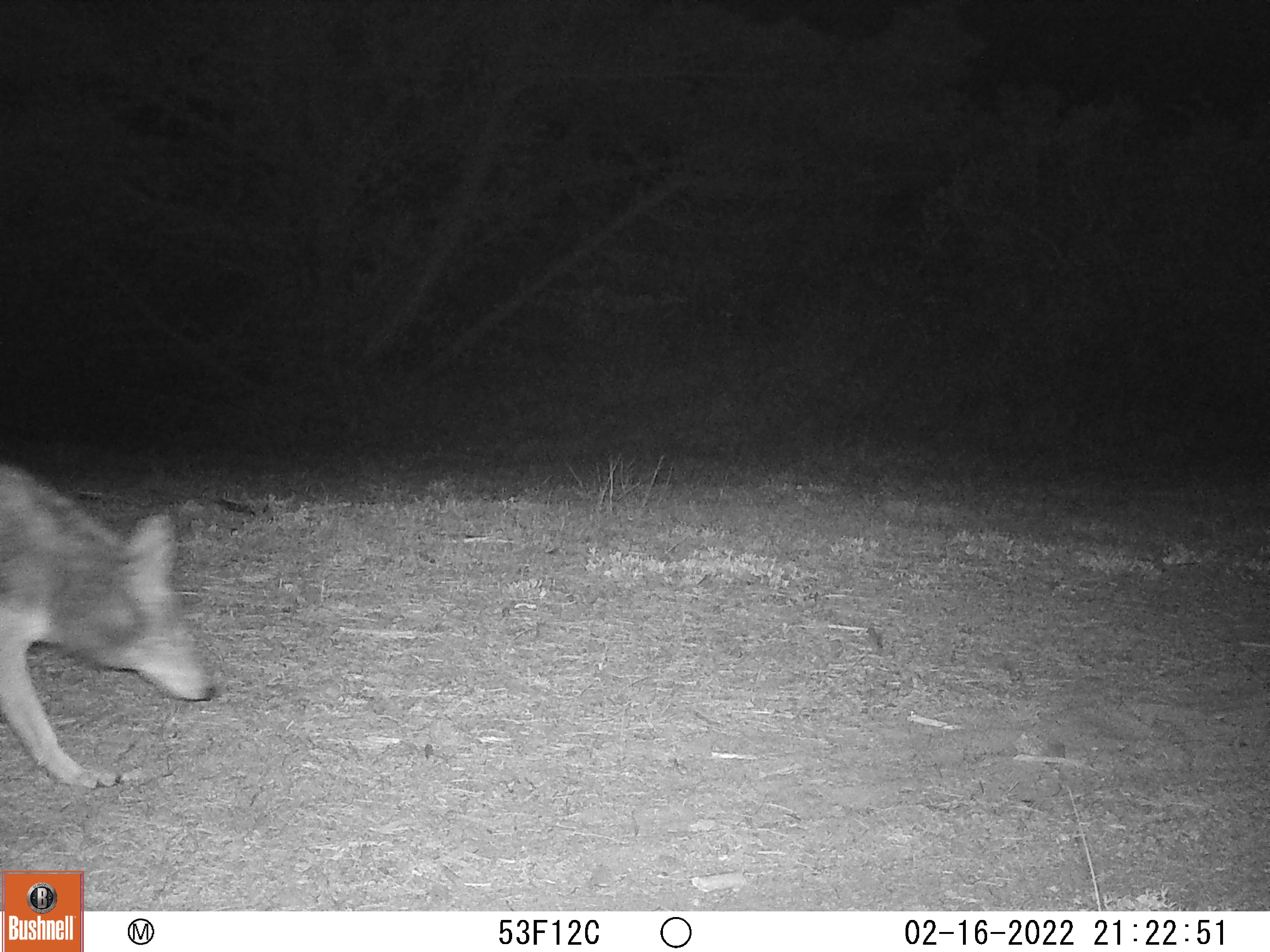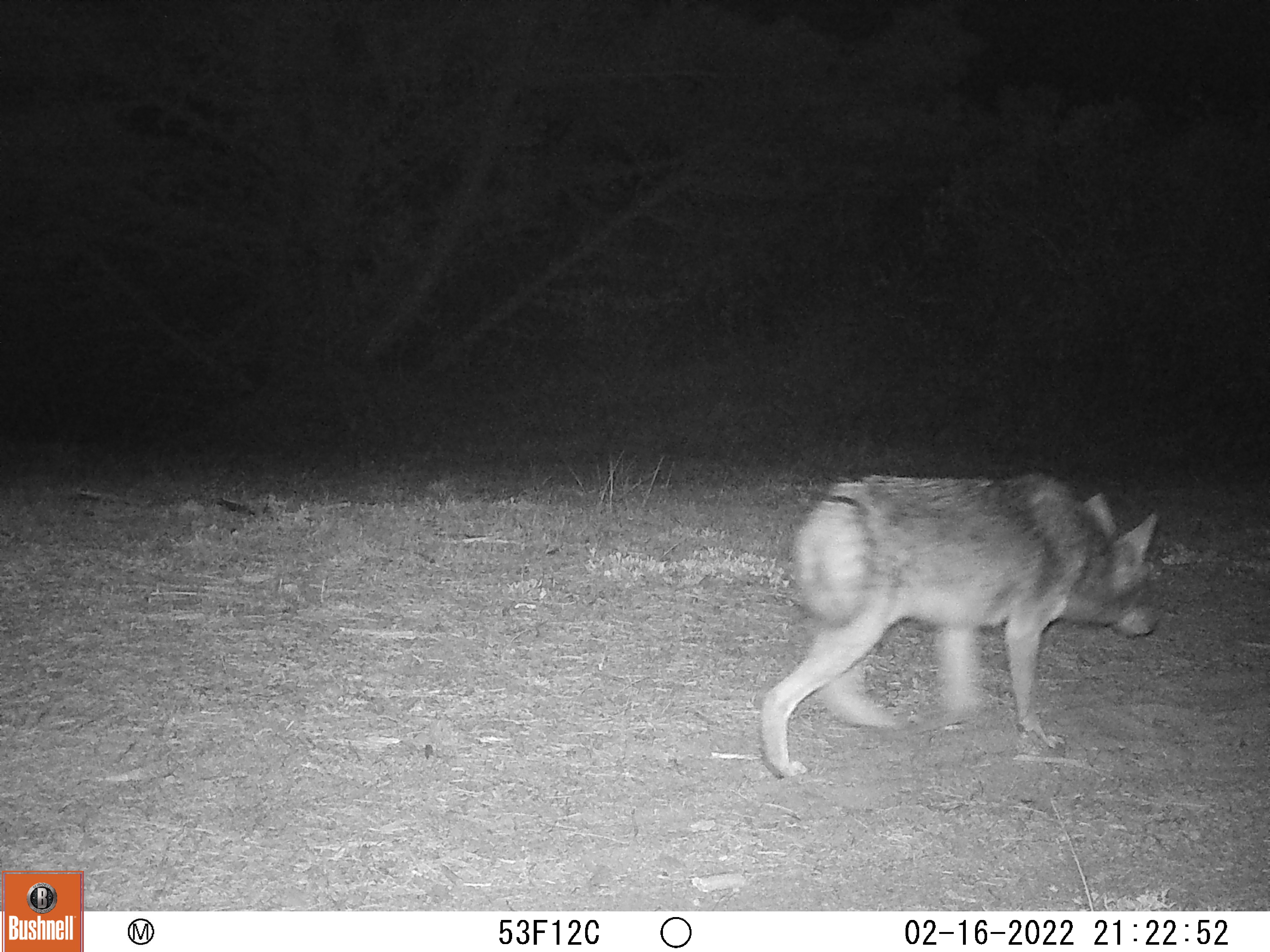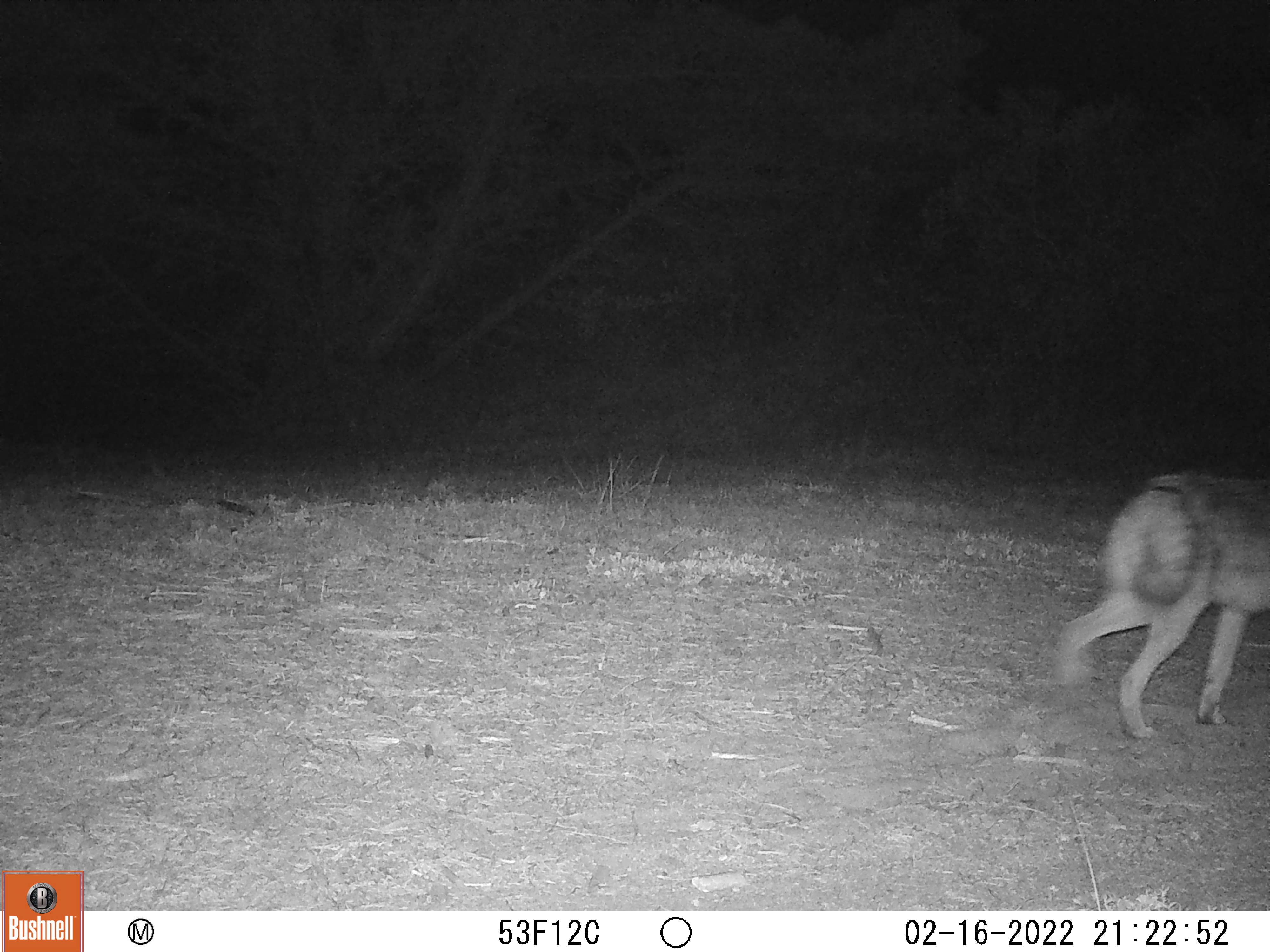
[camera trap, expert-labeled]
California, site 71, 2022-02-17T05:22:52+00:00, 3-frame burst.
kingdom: Animalia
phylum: Chordata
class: Mammalia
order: Carnivora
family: Canidae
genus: Canis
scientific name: Canis latrans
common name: coyote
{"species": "coyote (Canis latrans)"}